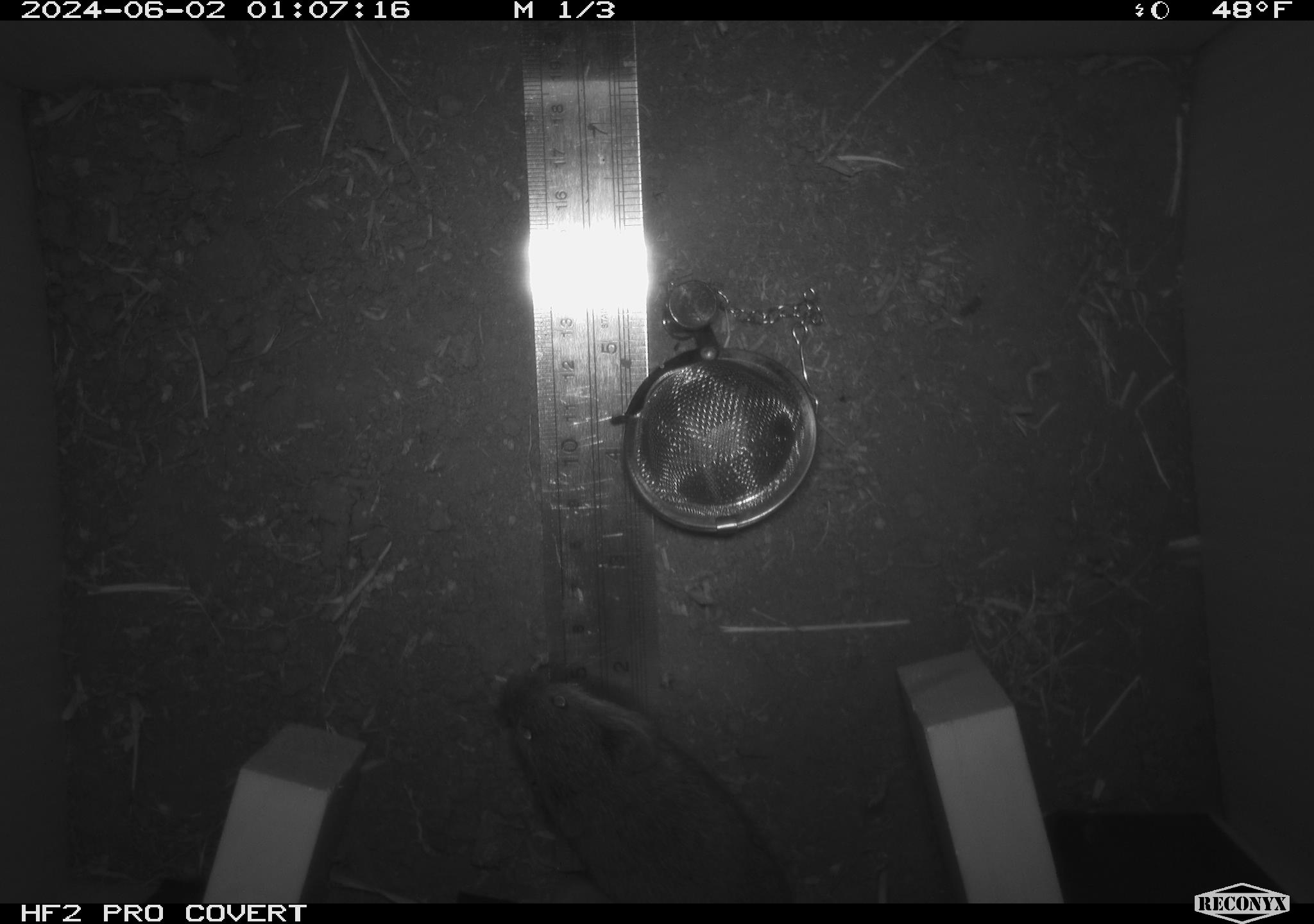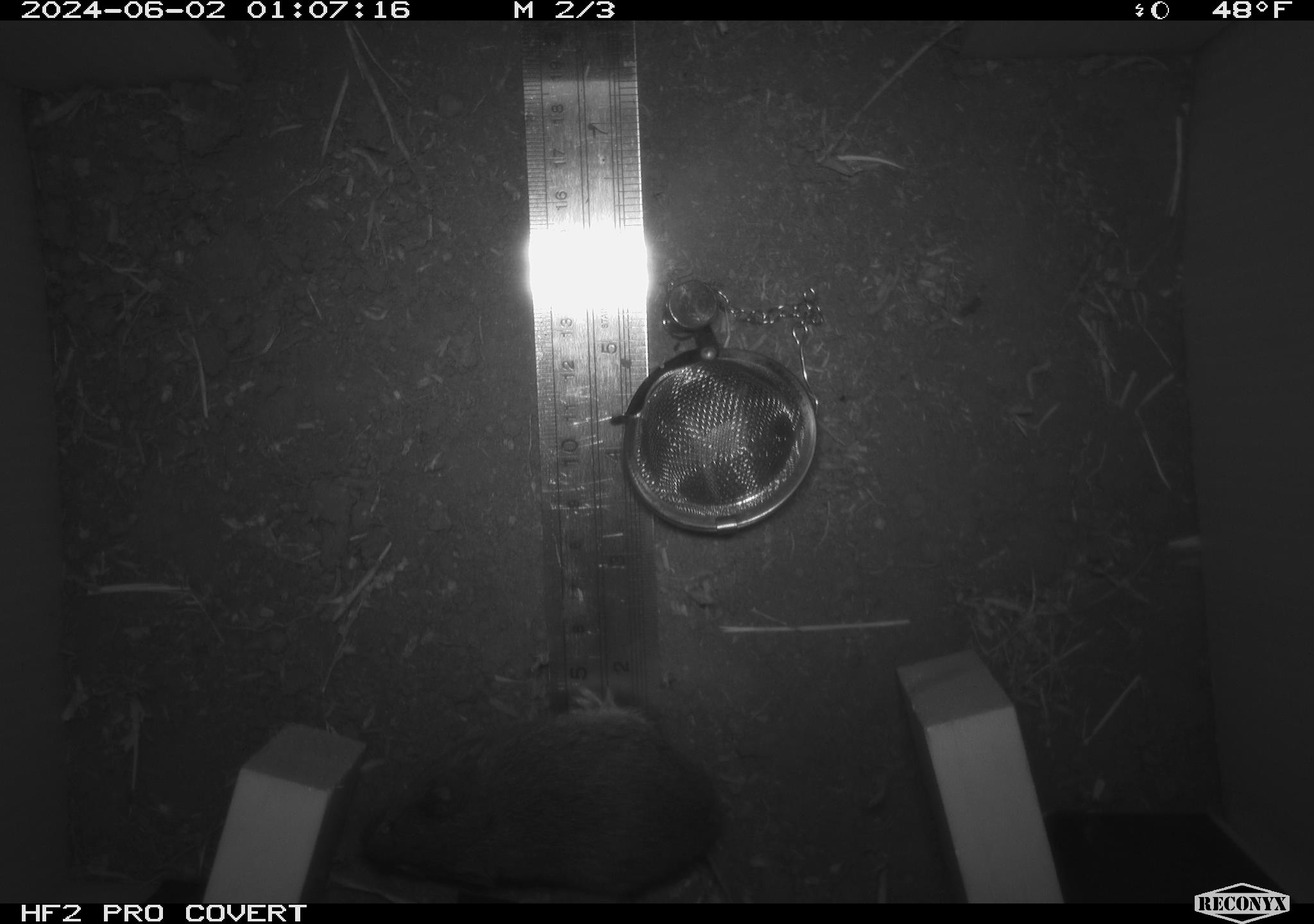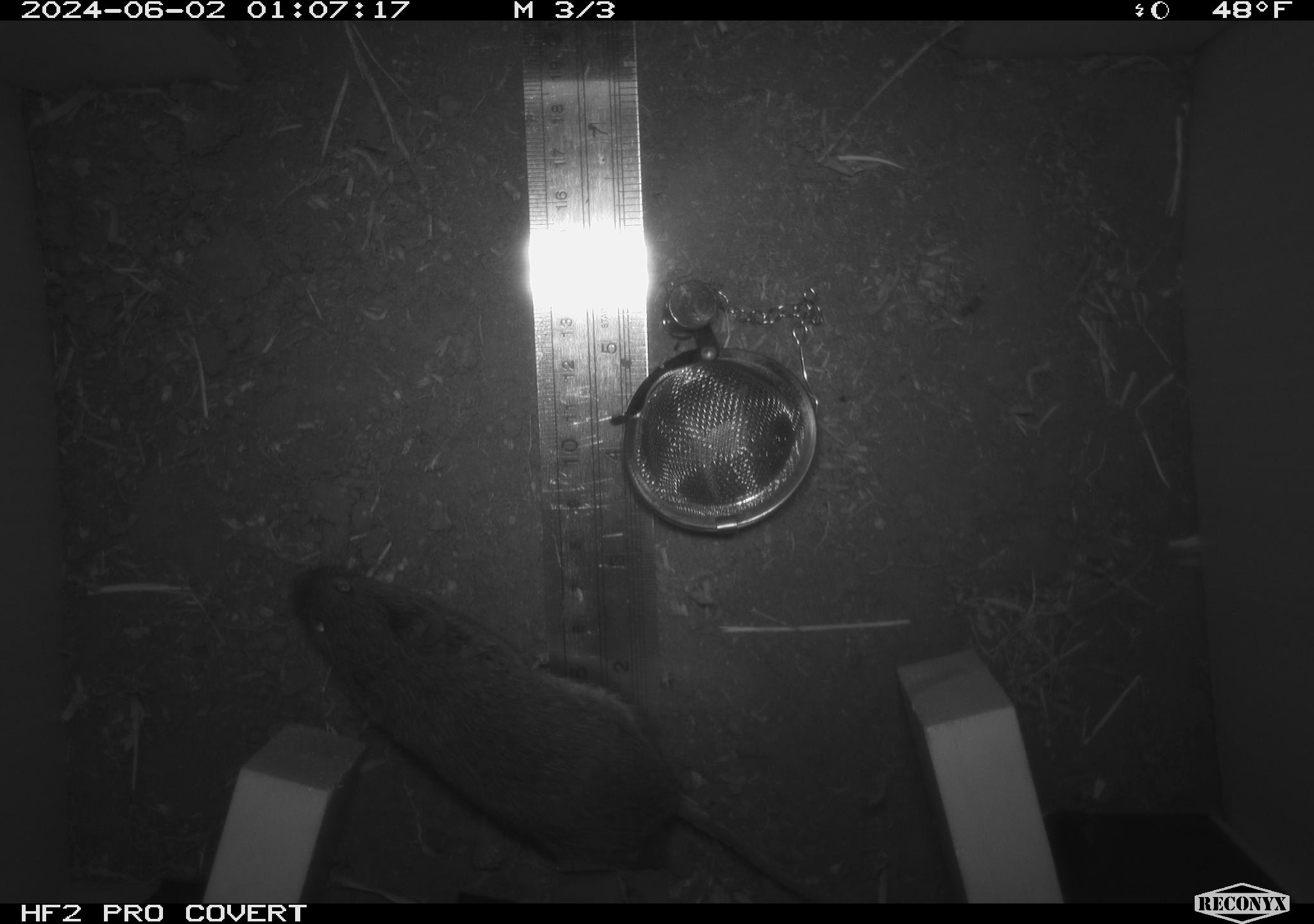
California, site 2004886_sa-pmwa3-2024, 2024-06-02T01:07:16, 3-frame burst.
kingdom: Animalia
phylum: Chordata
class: Mammalia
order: Rodentia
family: Cricetidae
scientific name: Arvicolinae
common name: voles, lemmings, and muskrats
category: arvicolinae subfamily